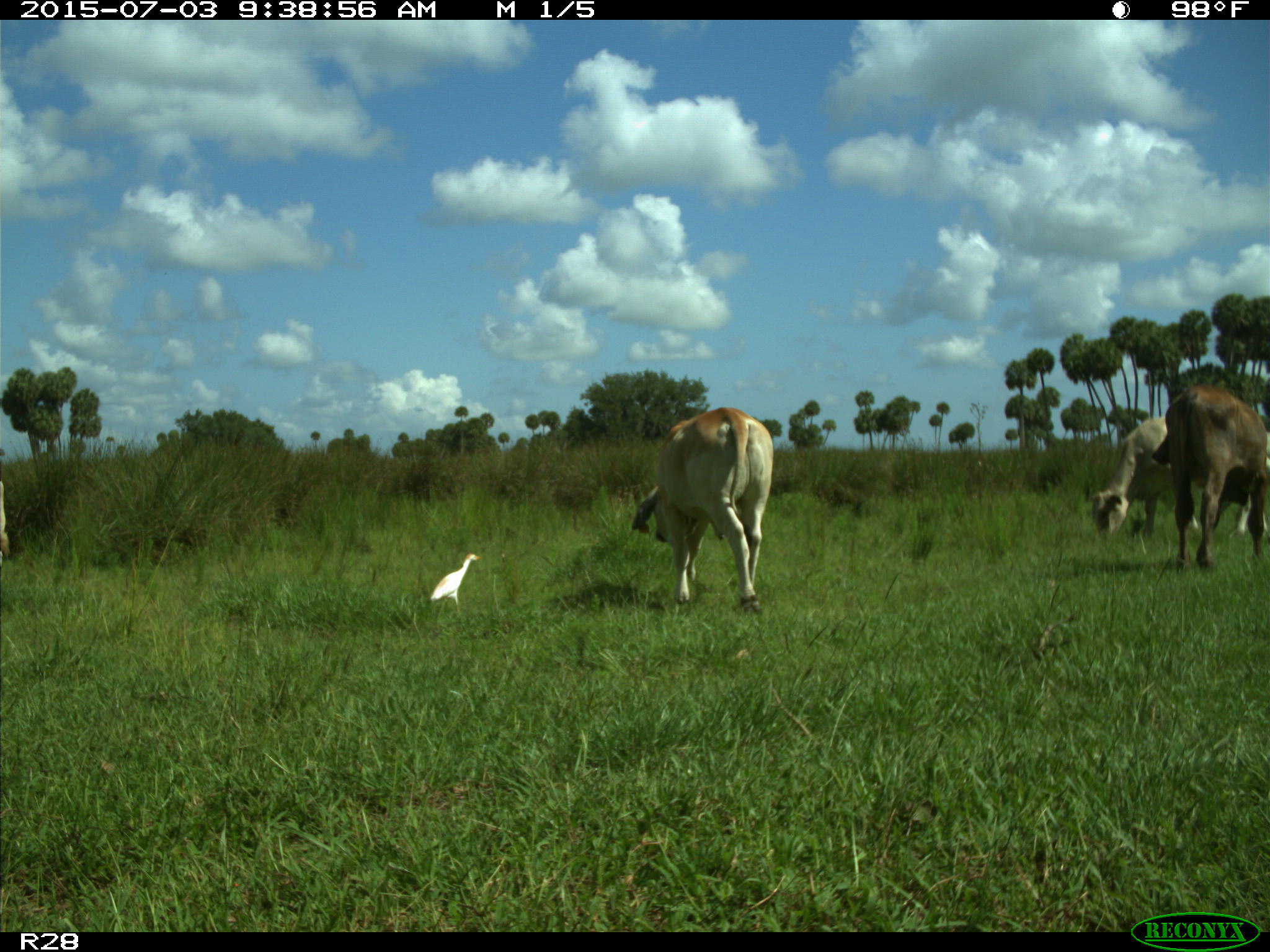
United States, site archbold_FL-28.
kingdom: Animalia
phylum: Chordata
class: Mammalia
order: Artiodactyla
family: Bovidae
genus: Bos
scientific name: Bos taurus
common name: domestic cow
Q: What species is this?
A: Bos taurus (domestic cow).